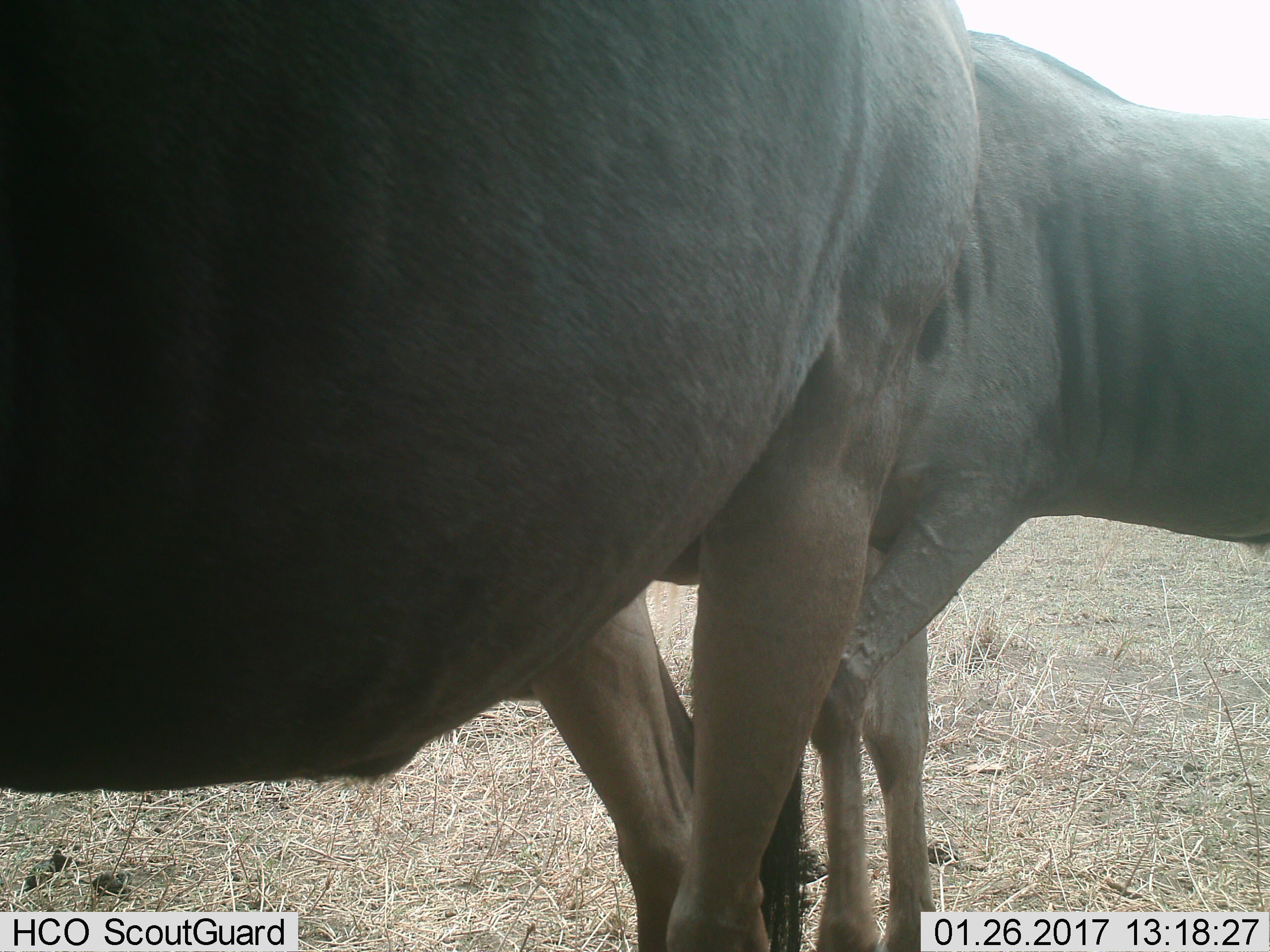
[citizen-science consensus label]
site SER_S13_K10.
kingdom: Animalia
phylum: Chordata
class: Mammalia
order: Artiodactyla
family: Bovidae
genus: Connochaetes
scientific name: Connochaetes taurinus taurinus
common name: blue wildebeest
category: wildebeestblue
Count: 2.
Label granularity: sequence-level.